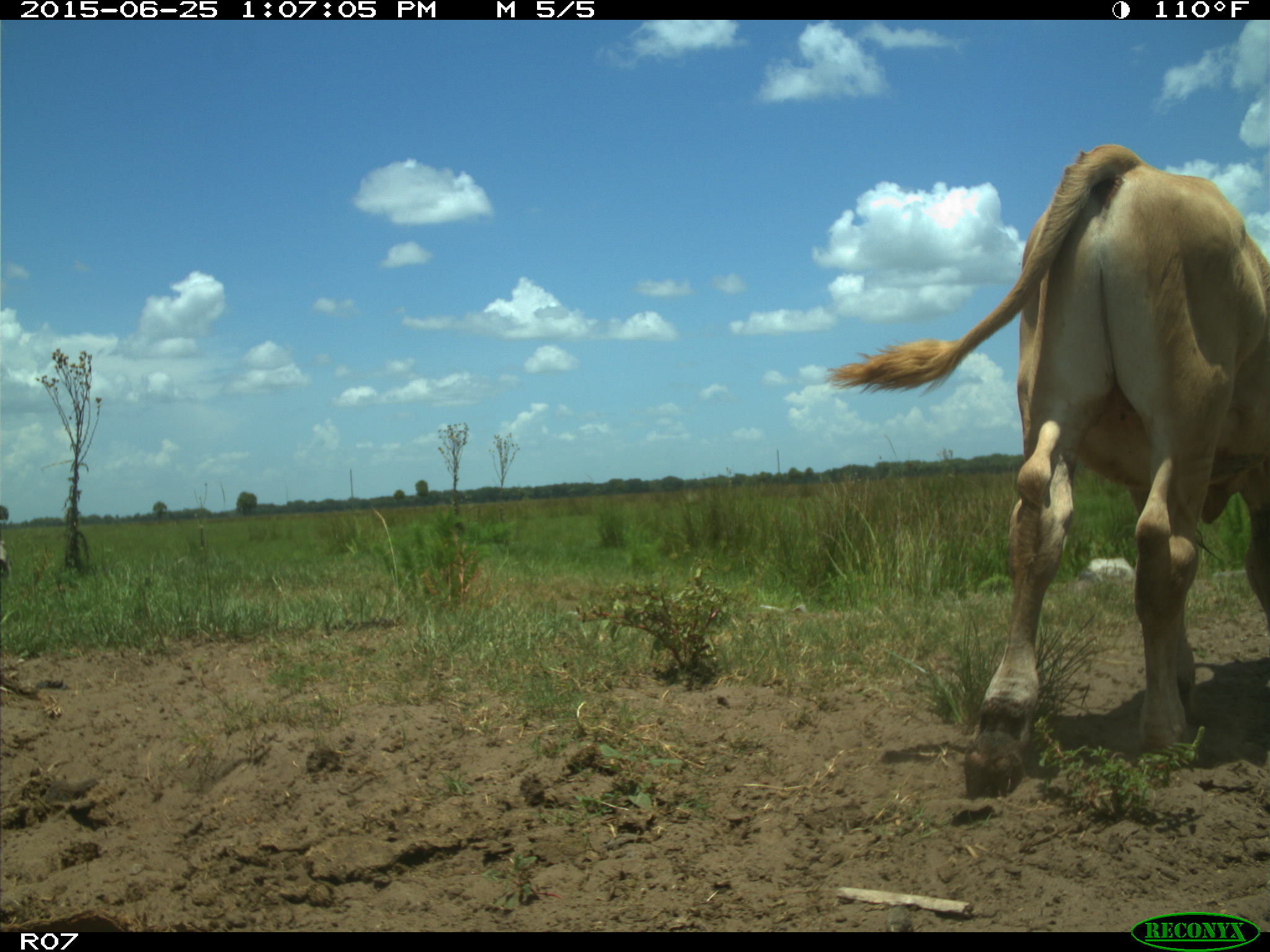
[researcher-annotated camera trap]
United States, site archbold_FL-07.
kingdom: Animalia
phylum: Chordata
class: Mammalia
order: Artiodactyla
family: Bovidae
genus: Bos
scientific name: Bos taurus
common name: domestic cow